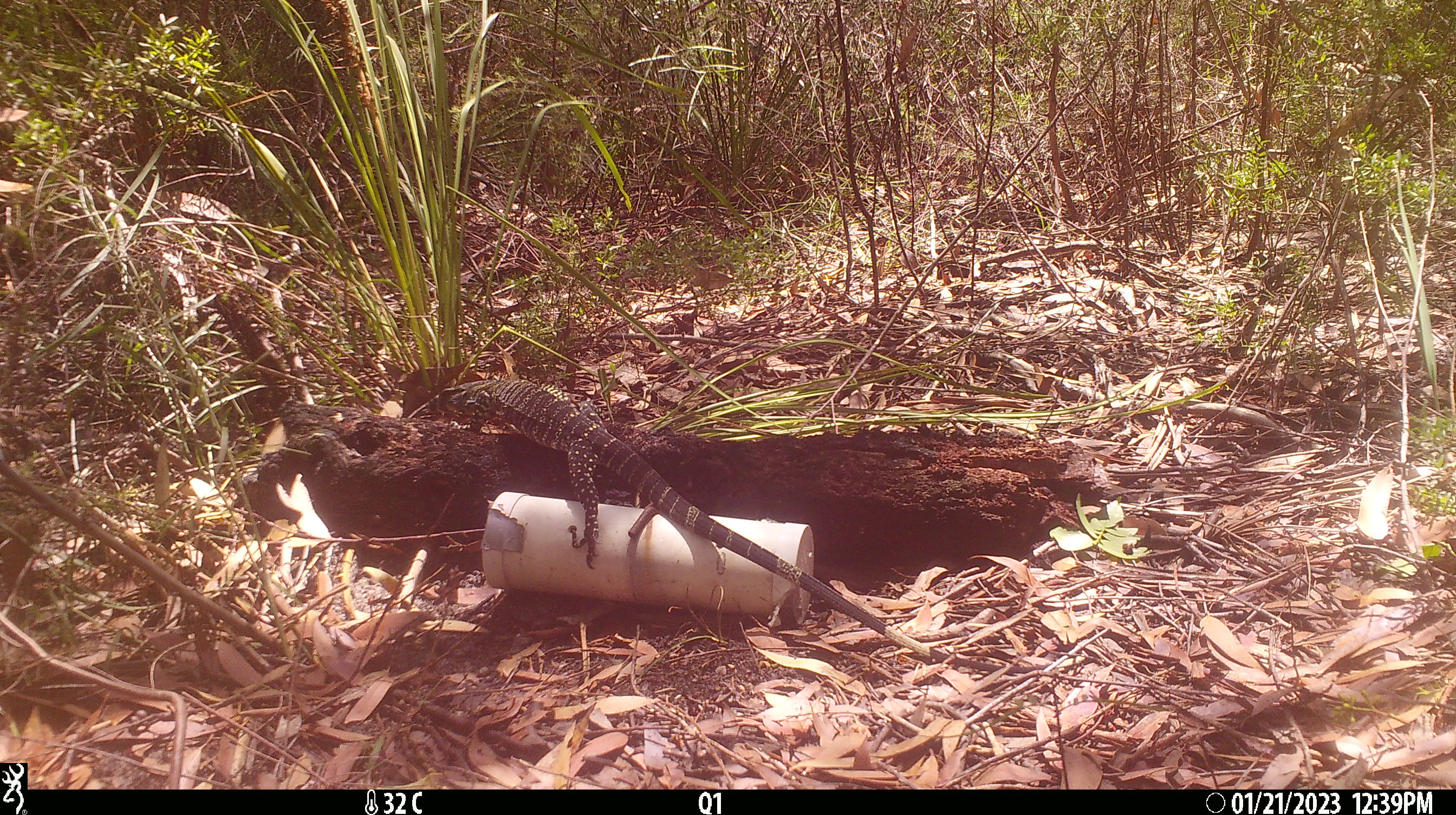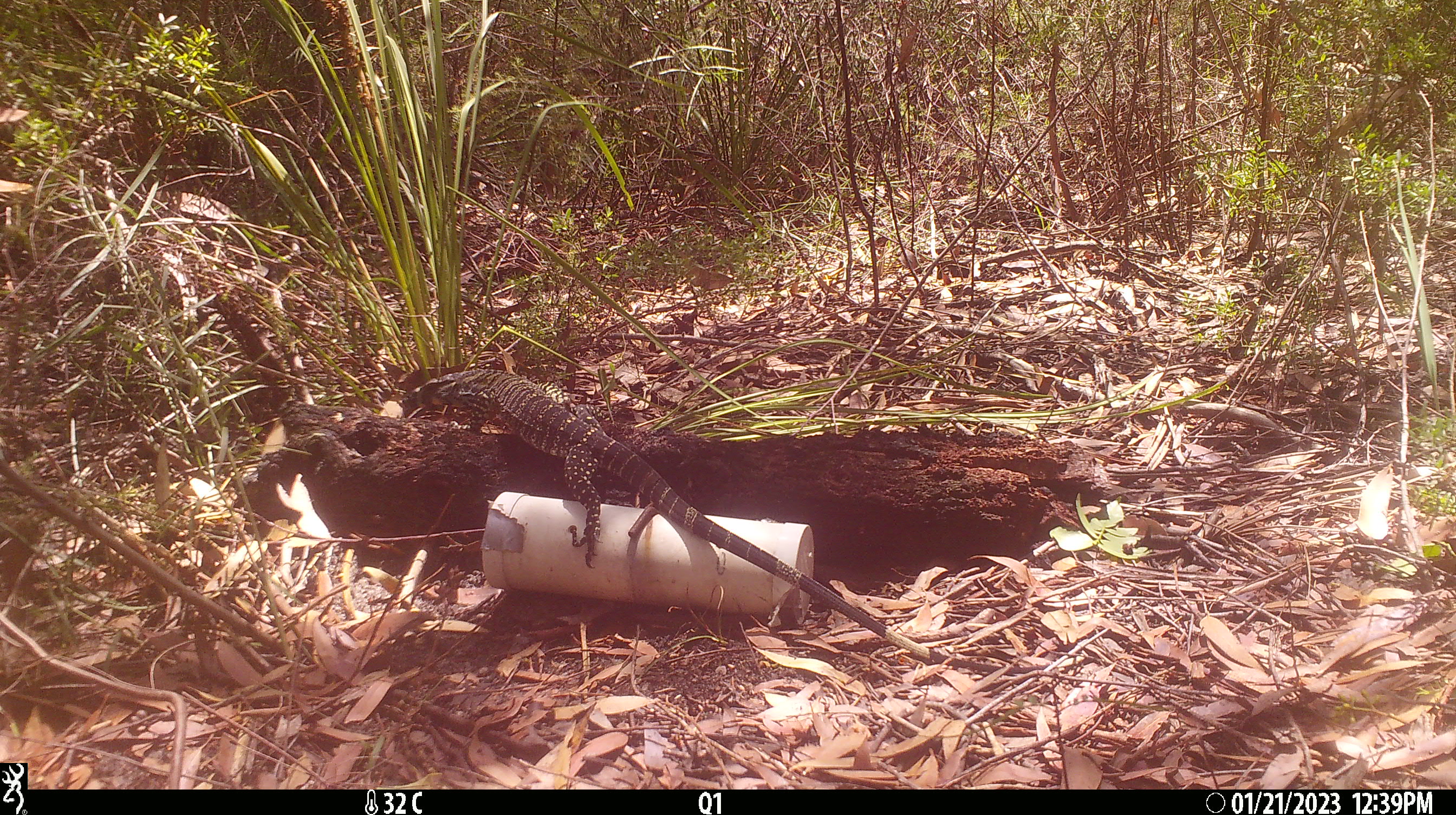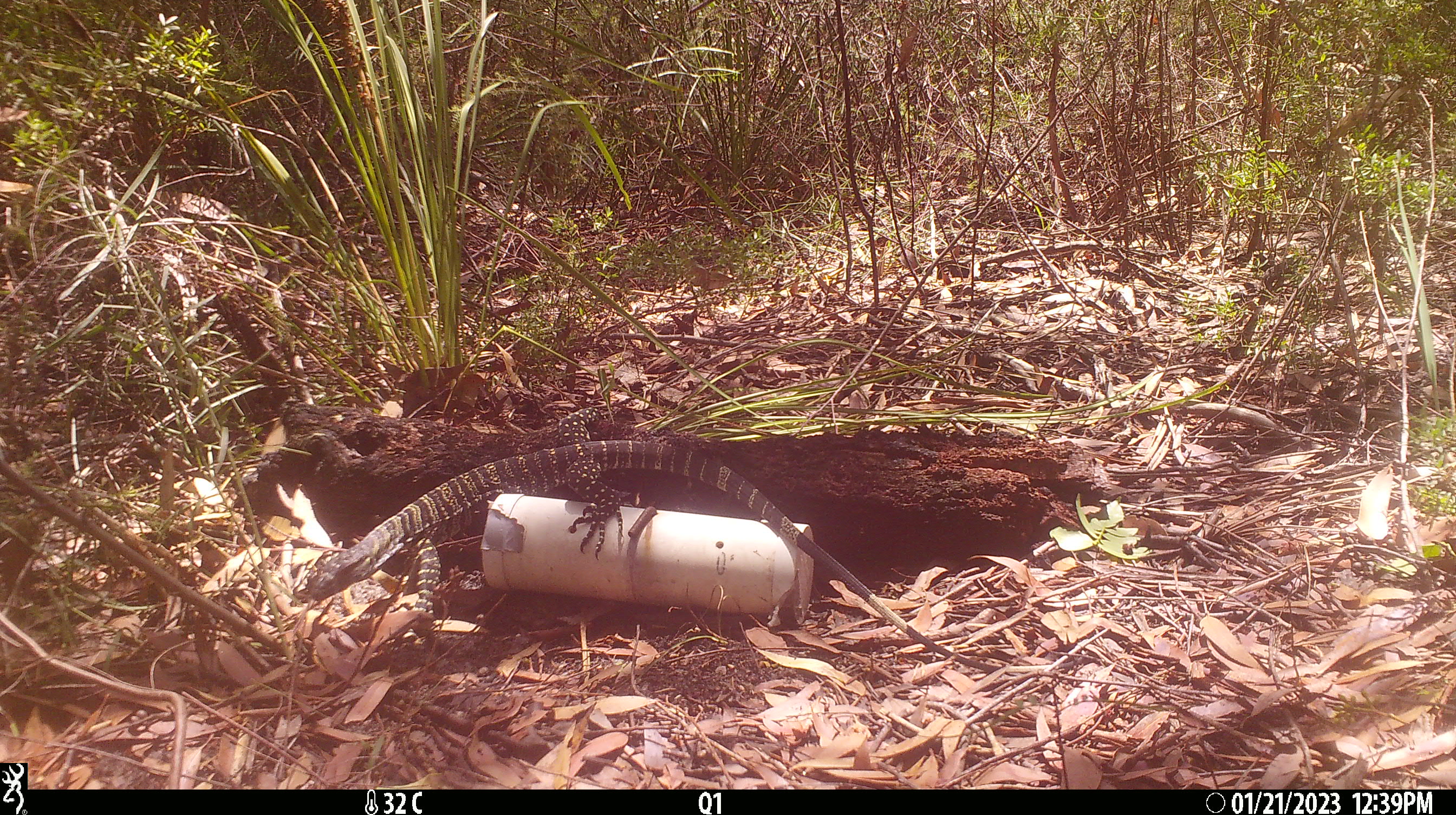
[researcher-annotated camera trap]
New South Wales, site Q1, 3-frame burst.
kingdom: Animalia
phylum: Chordata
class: Reptilia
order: Squamata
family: Varanidae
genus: Varanus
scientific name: Varanus varius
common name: lace monitor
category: goanna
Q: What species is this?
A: Goanna (lace monitor) (Varanus varius).